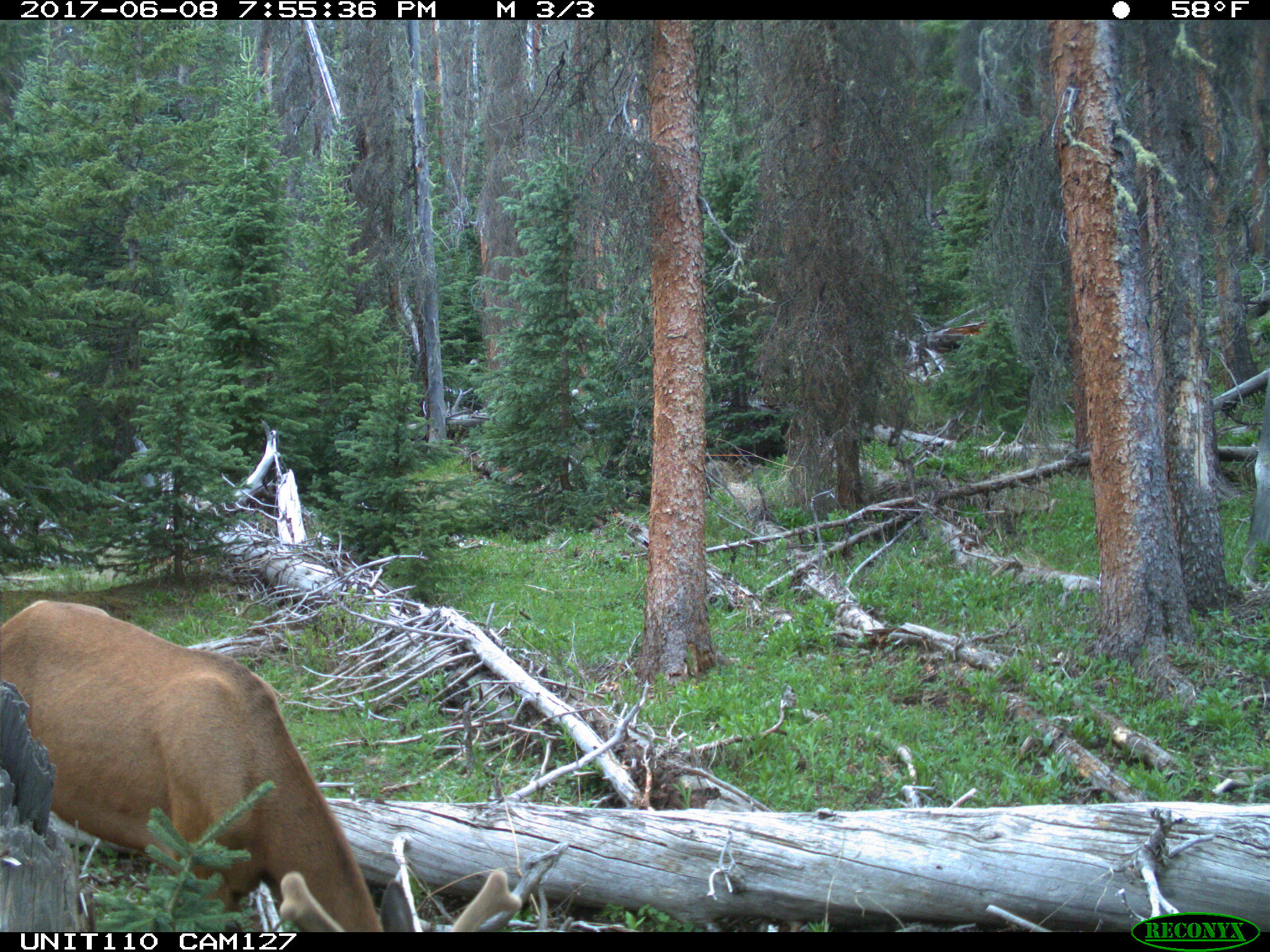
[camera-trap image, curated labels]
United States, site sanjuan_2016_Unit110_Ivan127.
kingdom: Animalia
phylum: Chordata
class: Mammalia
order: Artiodactyla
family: Cervidae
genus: Cervus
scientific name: Cervus elaphus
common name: red deer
Cervus elaphus (red deer).